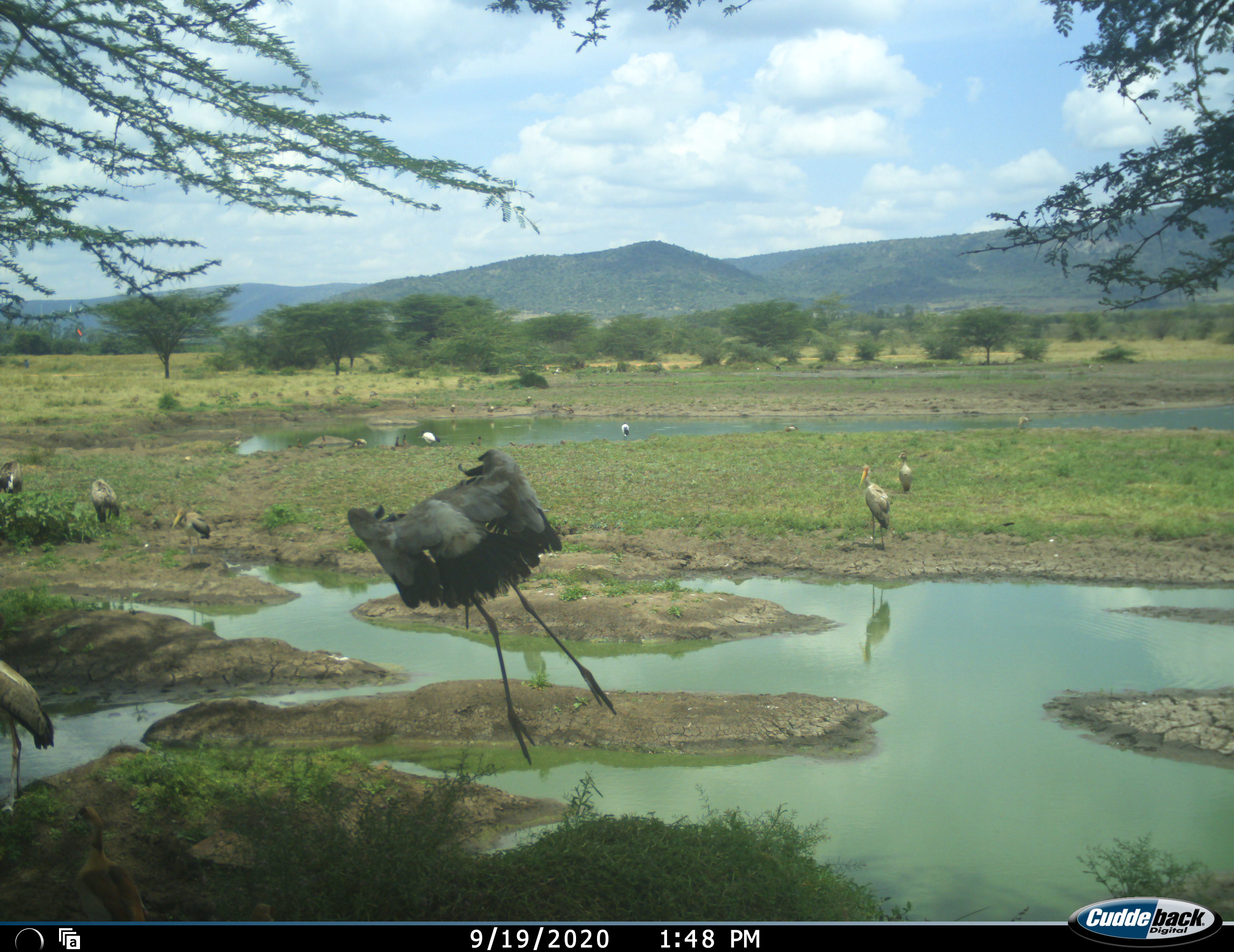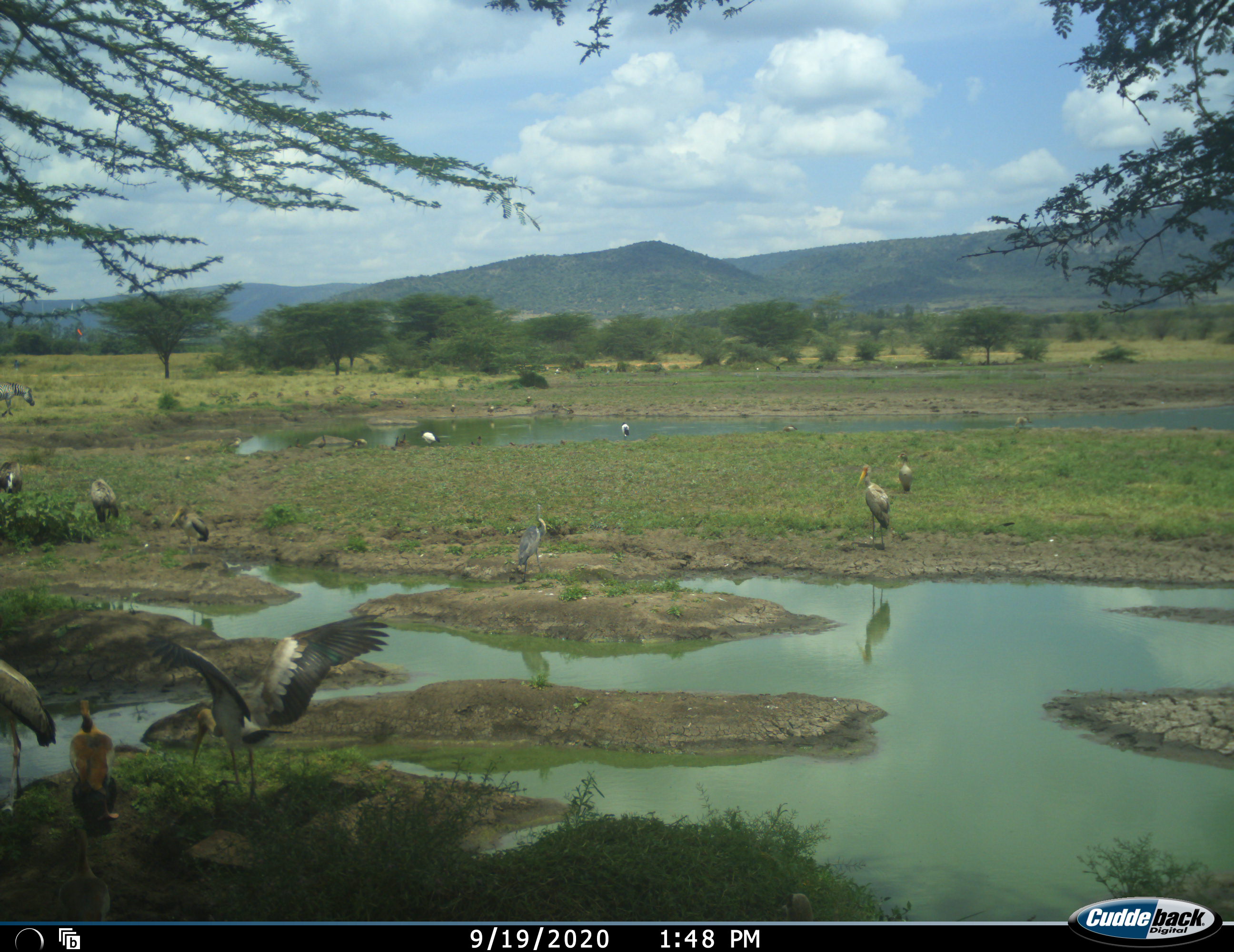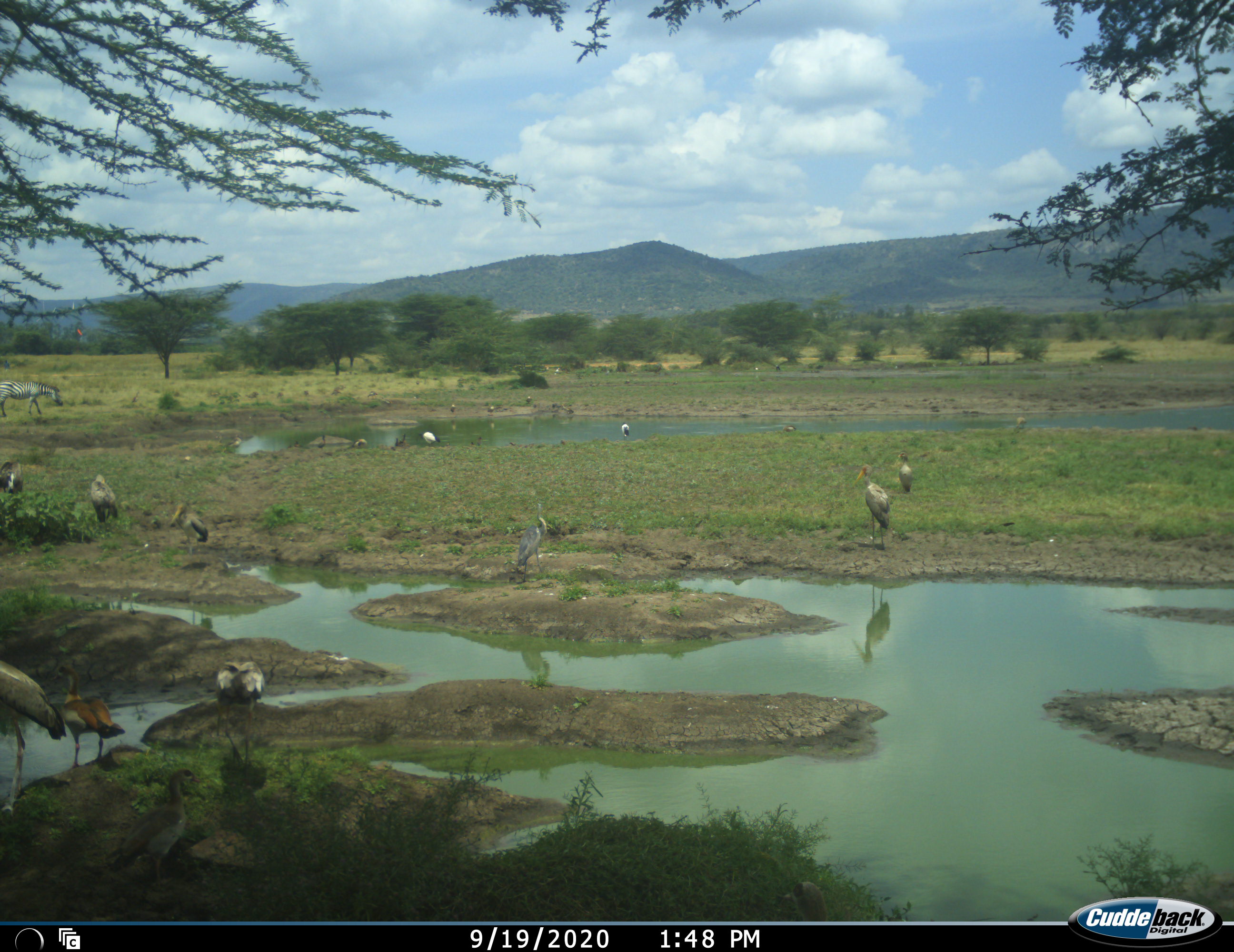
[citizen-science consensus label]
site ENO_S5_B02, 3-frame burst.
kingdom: Animalia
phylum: Chordata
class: Aves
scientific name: Aves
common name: bird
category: birdother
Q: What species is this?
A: Birdother (bird) (Aves).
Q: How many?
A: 11-50.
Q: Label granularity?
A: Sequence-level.